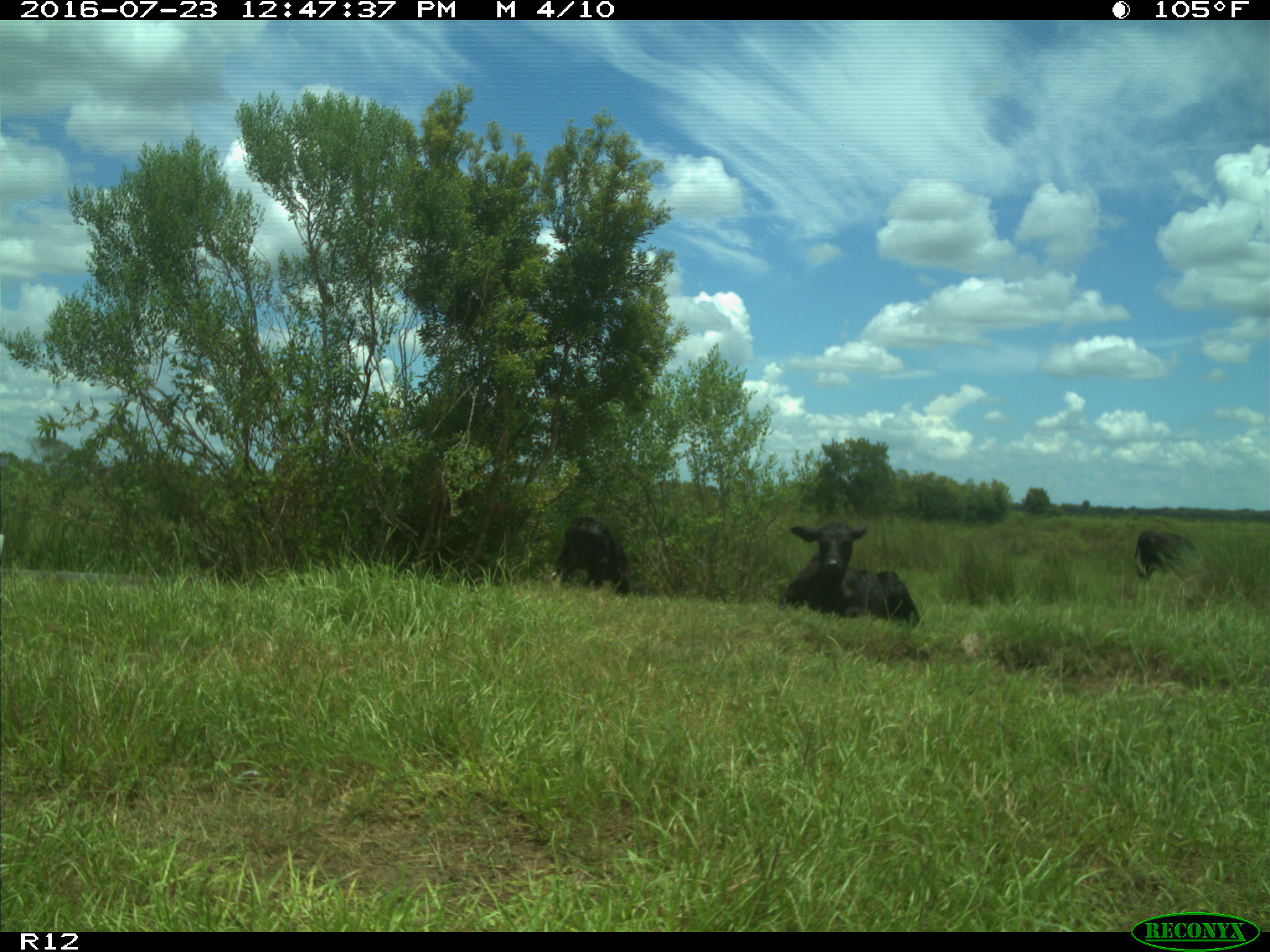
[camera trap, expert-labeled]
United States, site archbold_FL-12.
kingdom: Animalia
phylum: Chordata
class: Mammalia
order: Artiodactyla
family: Bovidae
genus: Bos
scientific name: Bos taurus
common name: domestic cow